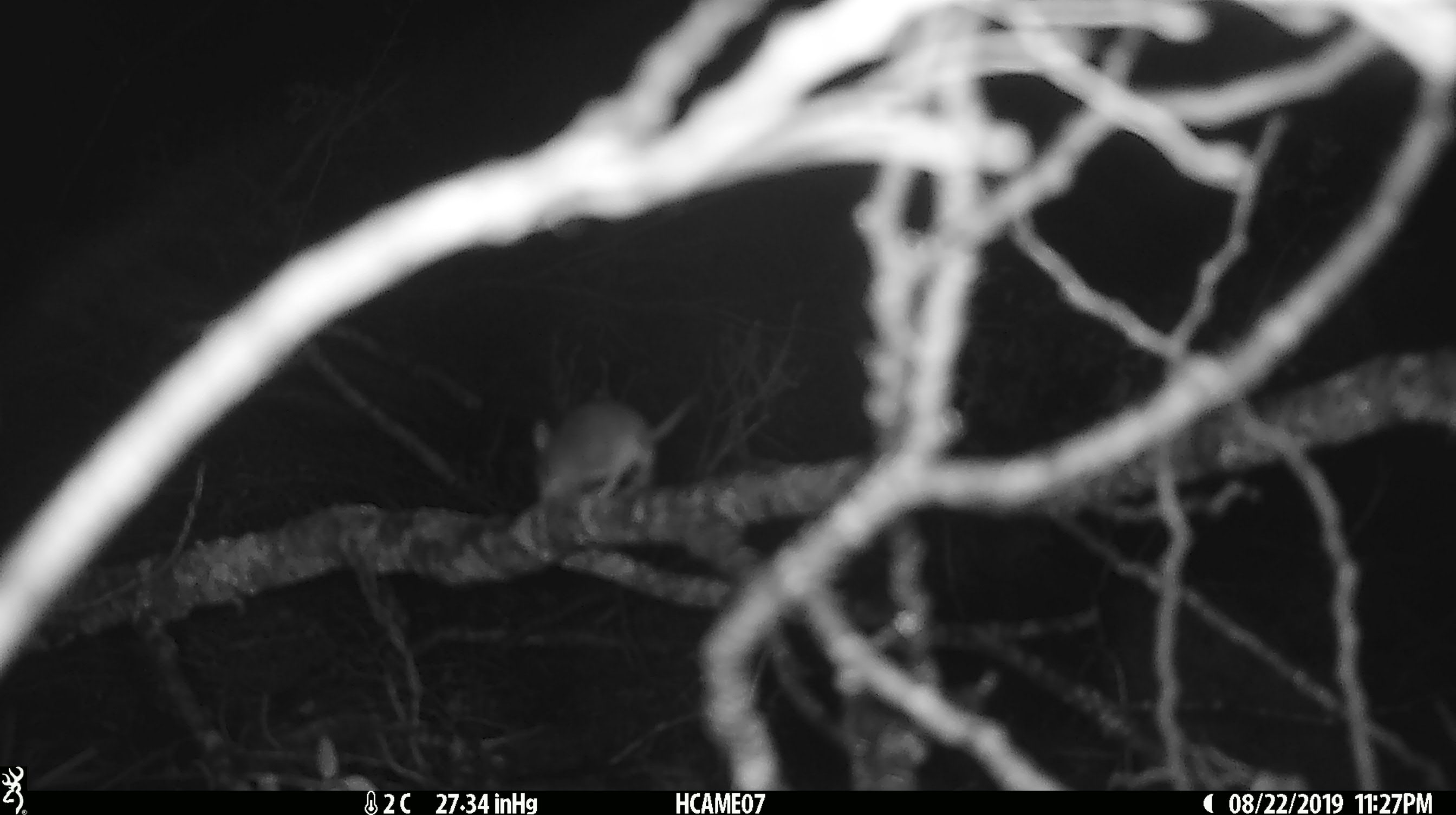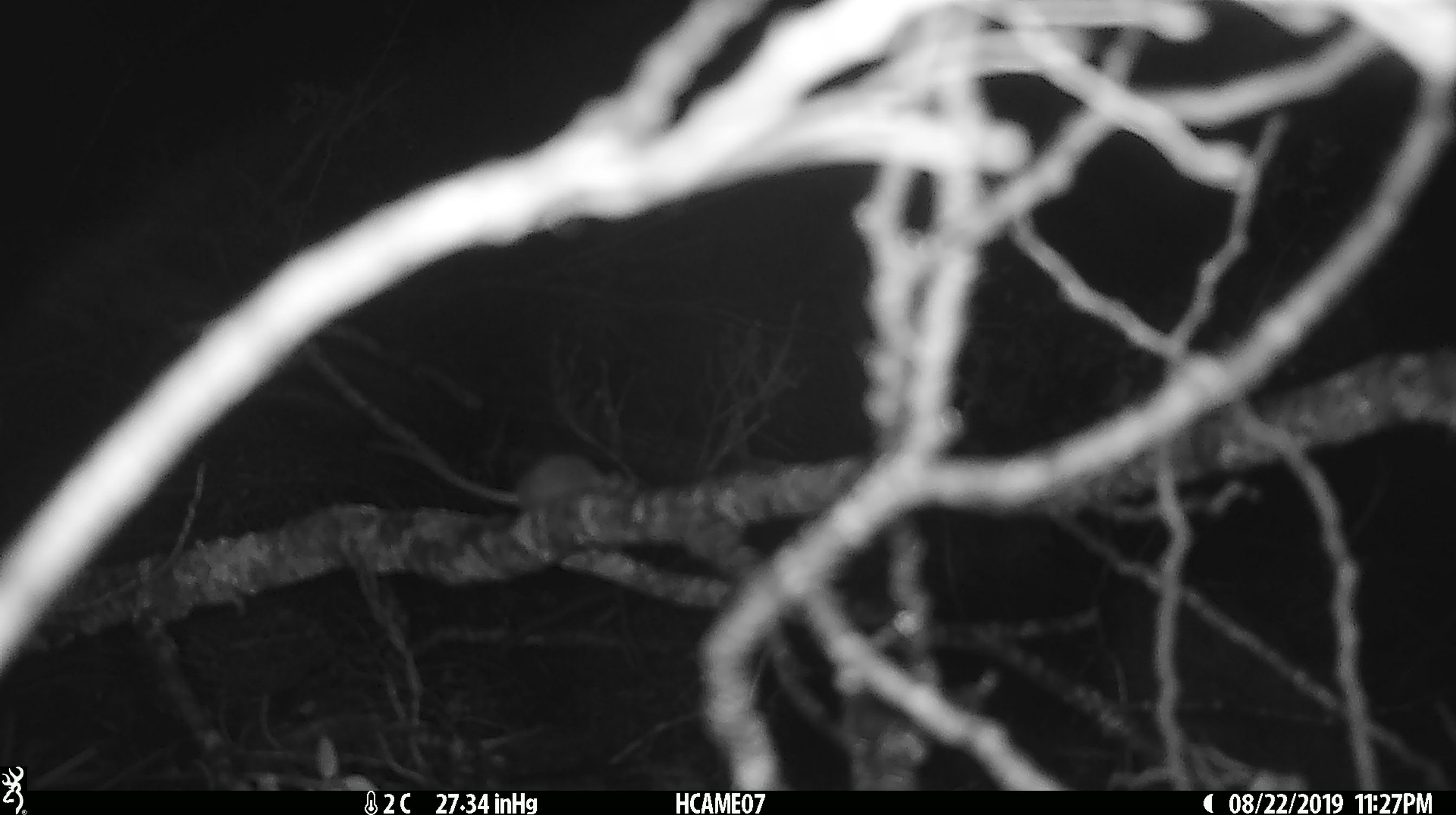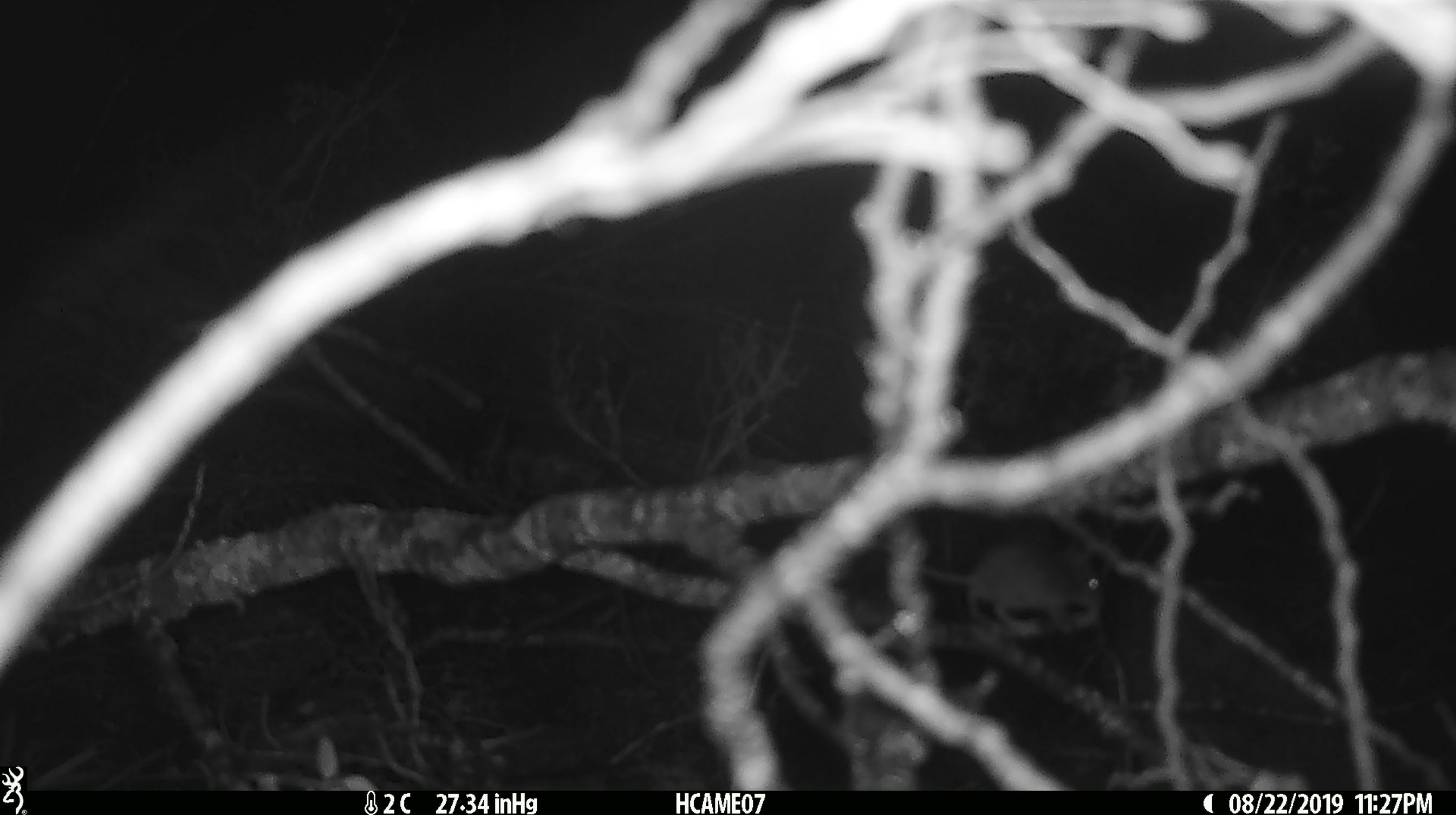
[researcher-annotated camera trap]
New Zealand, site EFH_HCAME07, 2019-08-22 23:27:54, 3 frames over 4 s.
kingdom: Animalia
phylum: Chordata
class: Mammalia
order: Rodentia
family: Muridae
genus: Mus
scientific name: Mus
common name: mouse